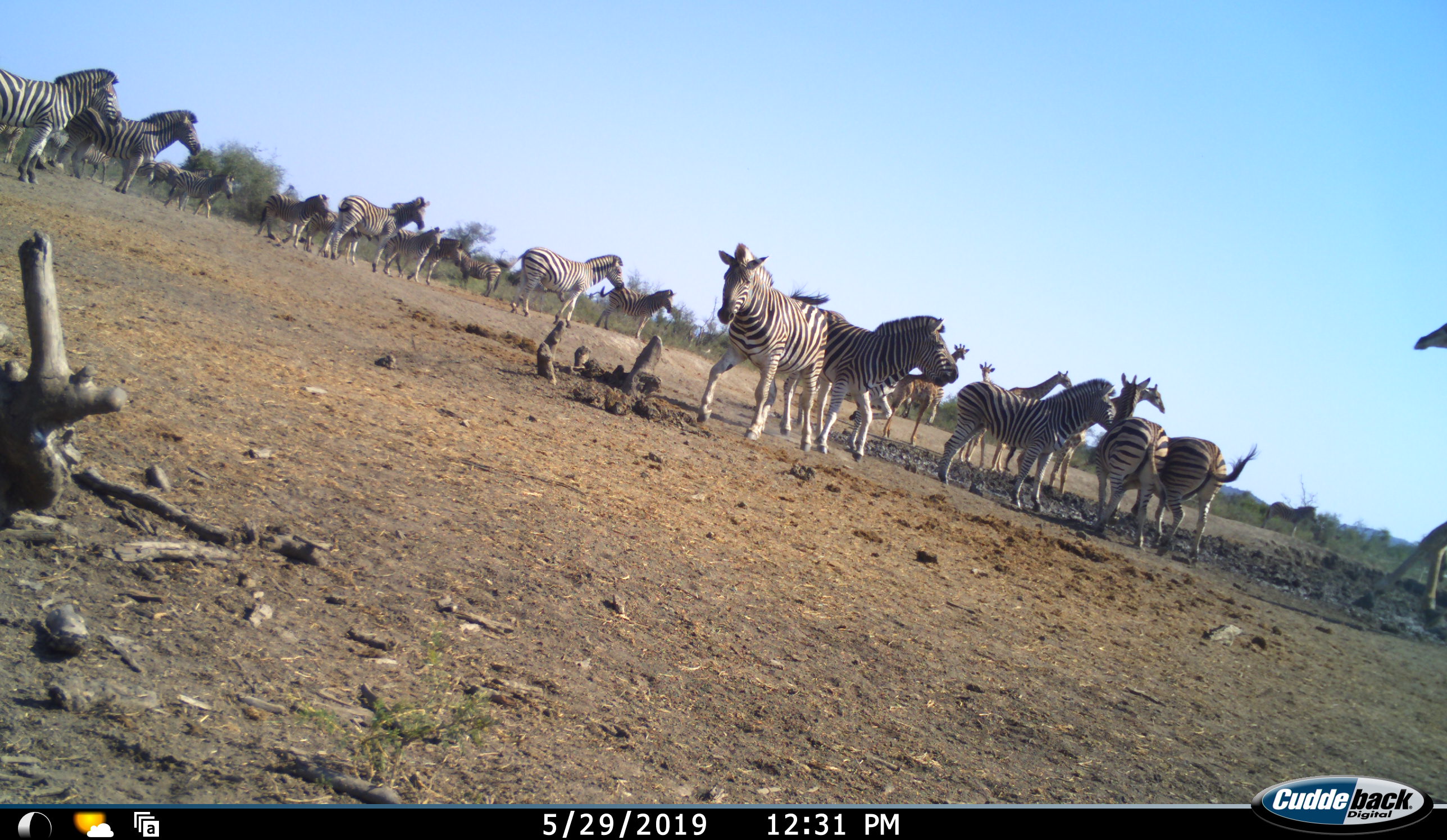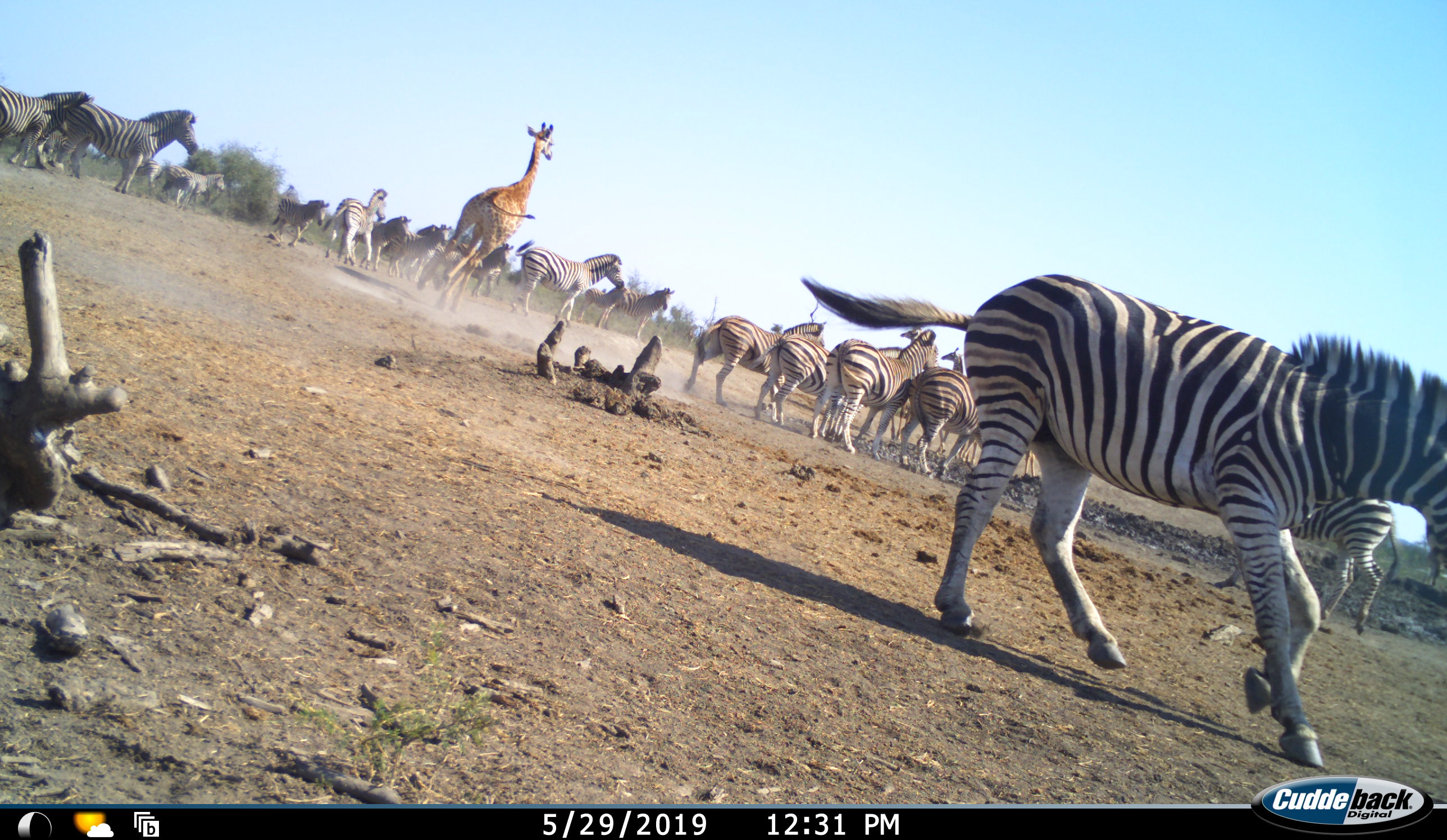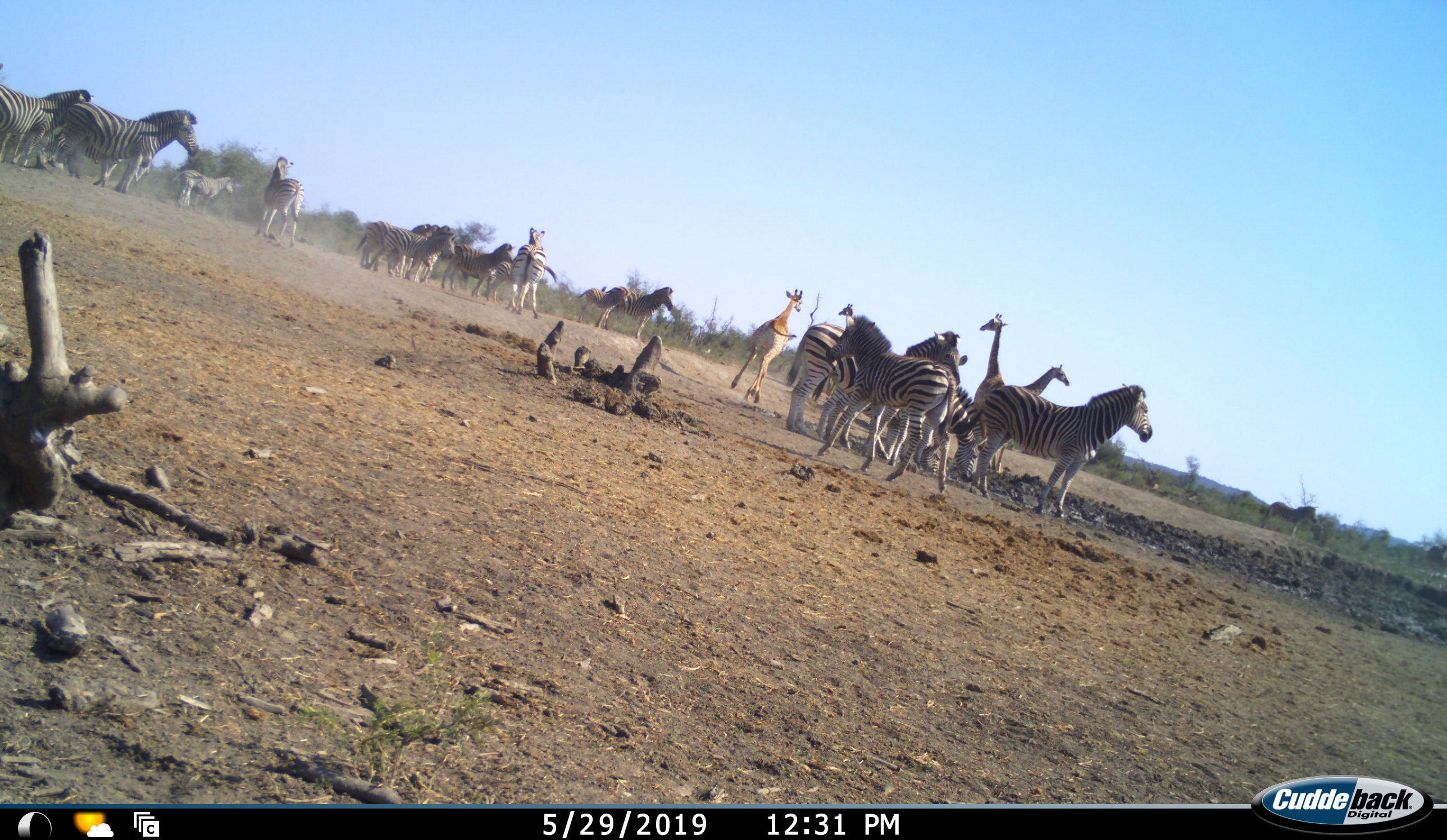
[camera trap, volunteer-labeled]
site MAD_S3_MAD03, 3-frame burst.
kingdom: Animalia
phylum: Chordata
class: Mammalia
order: Artiodactyla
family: Giraffidae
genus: Giraffa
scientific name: Giraffa camelopardalis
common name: giraffe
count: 4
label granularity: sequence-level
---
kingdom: Animalia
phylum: Chordata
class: Mammalia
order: Perissodactyla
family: Equidae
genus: Equus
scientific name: Equus quagga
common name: plains zebra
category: zebraplains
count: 11-50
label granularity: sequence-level